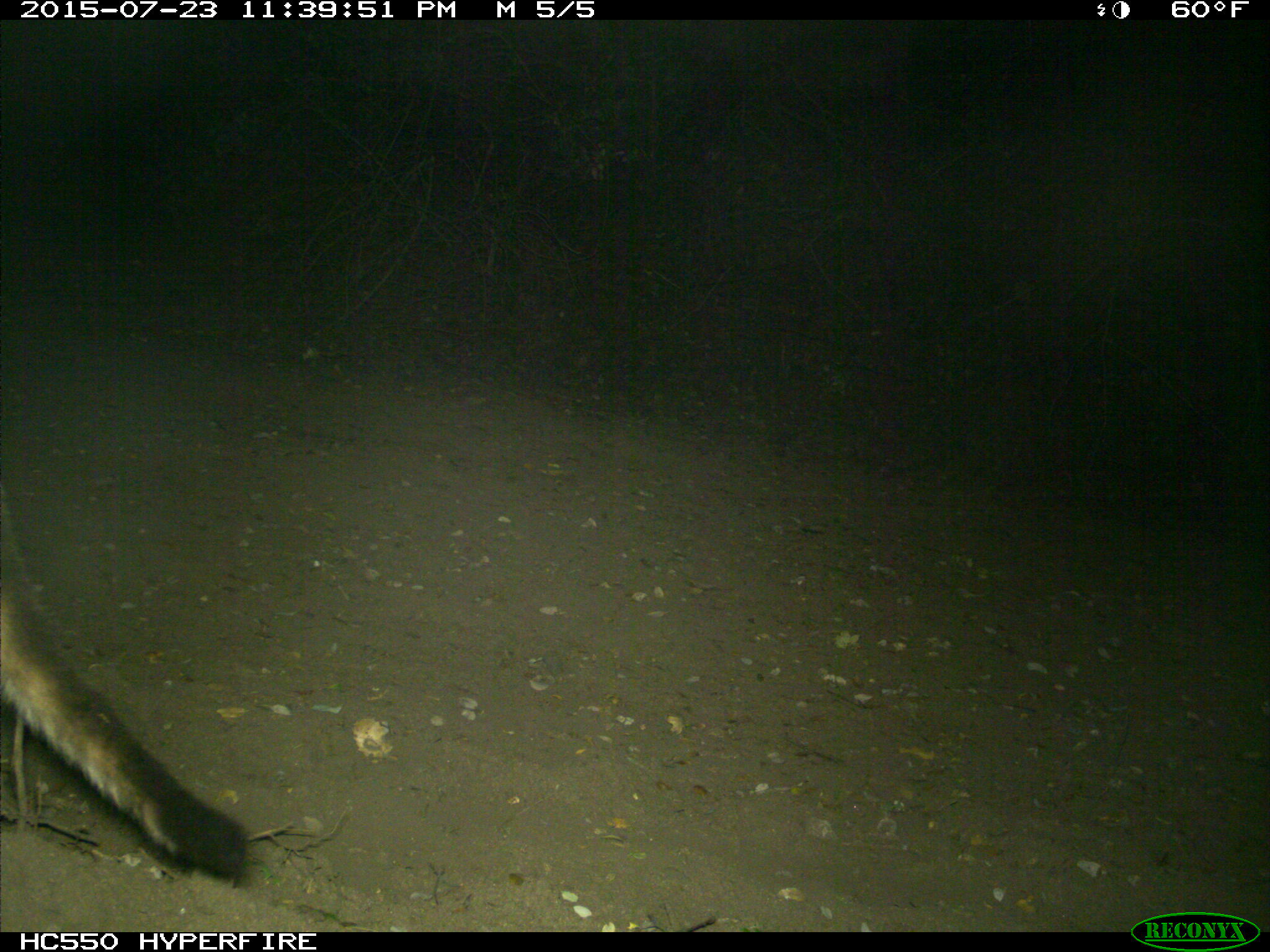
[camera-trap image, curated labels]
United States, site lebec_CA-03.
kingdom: Animalia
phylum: Chordata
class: Mammalia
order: Carnivora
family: Felidae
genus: Puma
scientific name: Puma concolor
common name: mountain lion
Puma concolor (mountain lion).